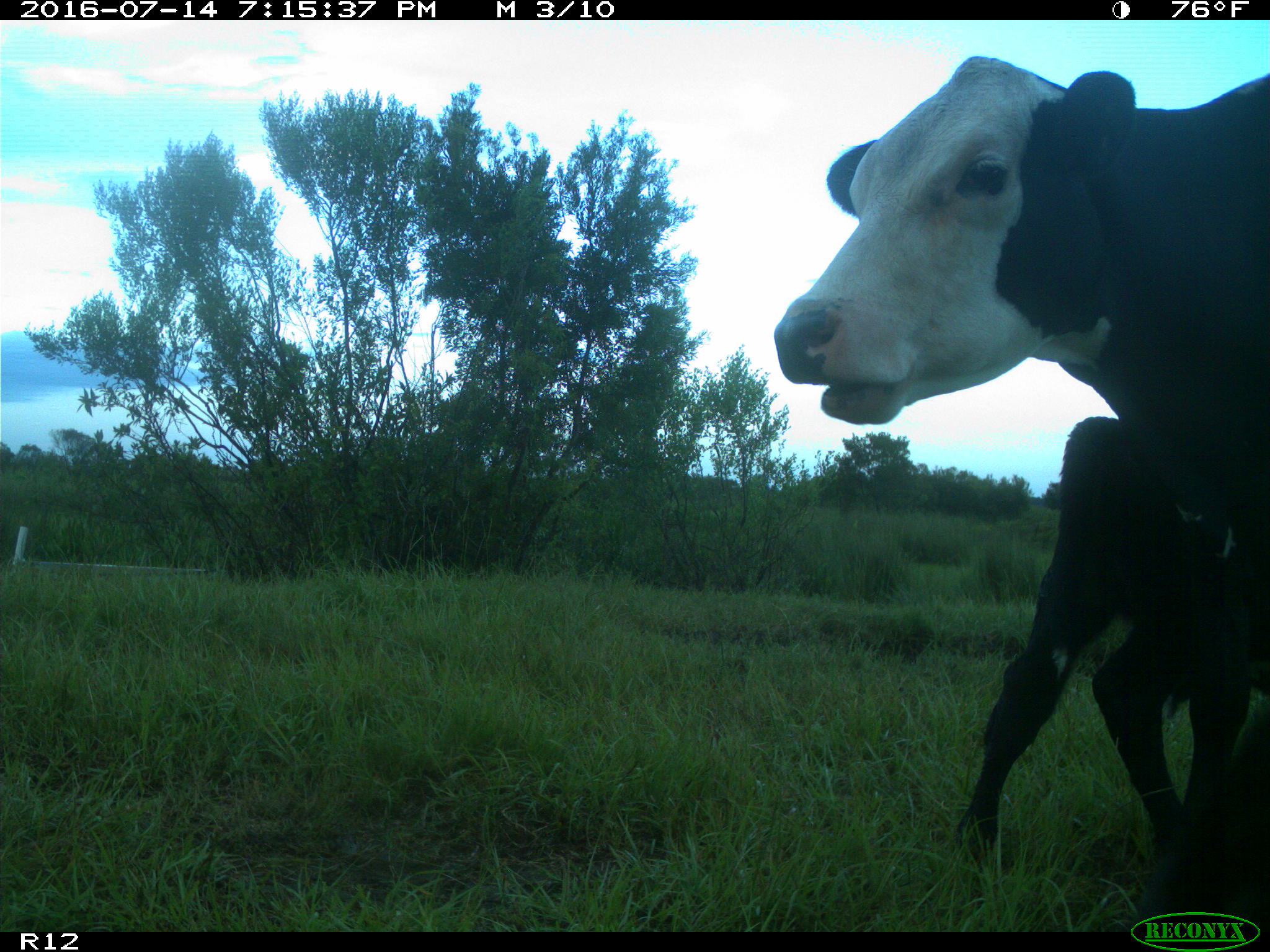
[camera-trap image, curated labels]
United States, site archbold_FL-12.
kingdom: Animalia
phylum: Chordata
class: Mammalia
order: Artiodactyla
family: Bovidae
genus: Bos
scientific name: Bos taurus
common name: domestic cow